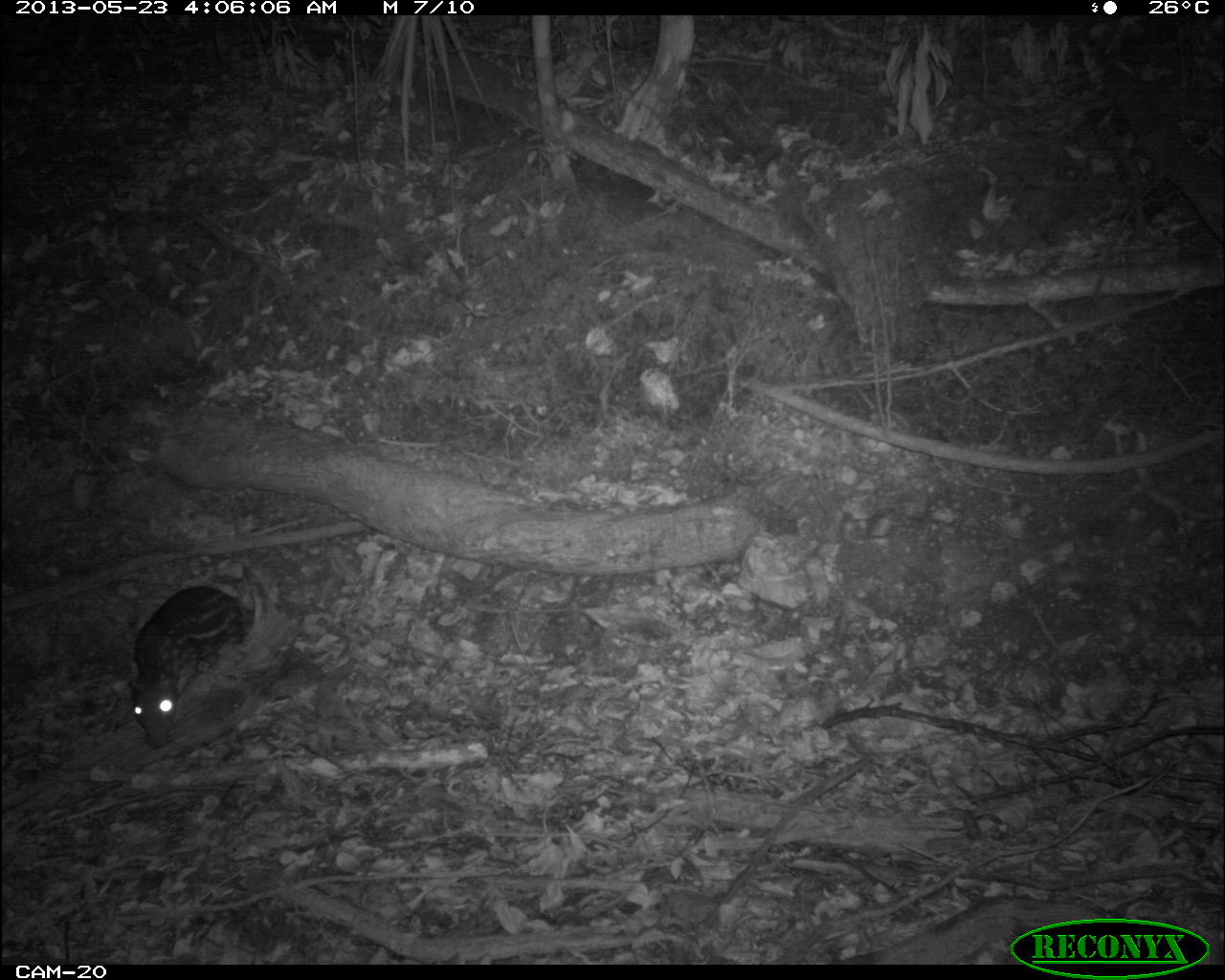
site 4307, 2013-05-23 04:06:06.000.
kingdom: Animalia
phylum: Chordata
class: Mammalia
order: Rodentia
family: Cuniculidae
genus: Cuniculus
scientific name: Cuniculus paca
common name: lowland paca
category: agouti paca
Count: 1.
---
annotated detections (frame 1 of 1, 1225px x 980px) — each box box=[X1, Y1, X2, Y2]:
agouti paca: box=[125, 584, 253, 749]